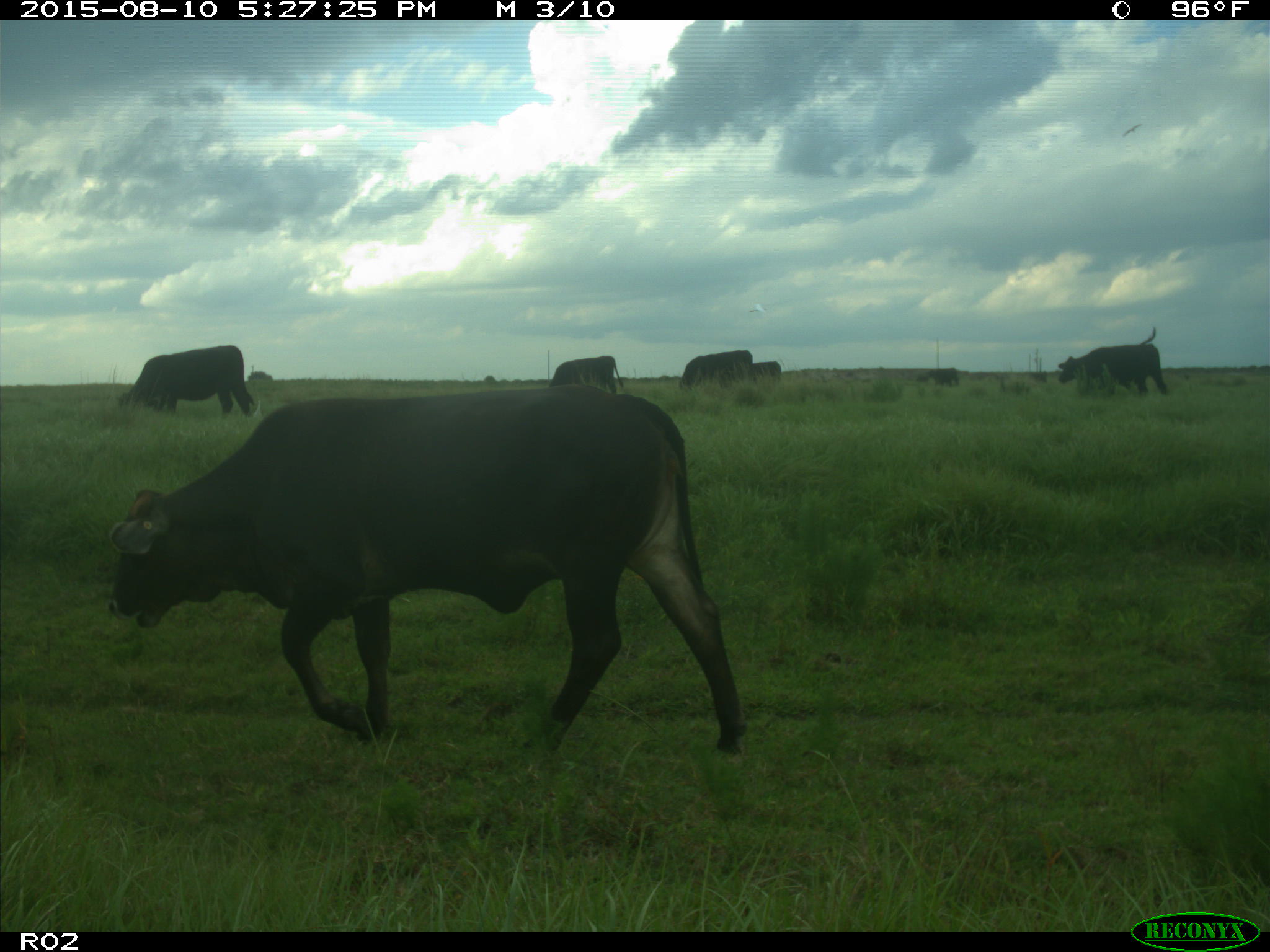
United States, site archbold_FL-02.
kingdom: Animalia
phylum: Chordata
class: Mammalia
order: Artiodactyla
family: Bovidae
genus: Bos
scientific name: Bos taurus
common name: domestic cow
Bos taurus (domestic cow).